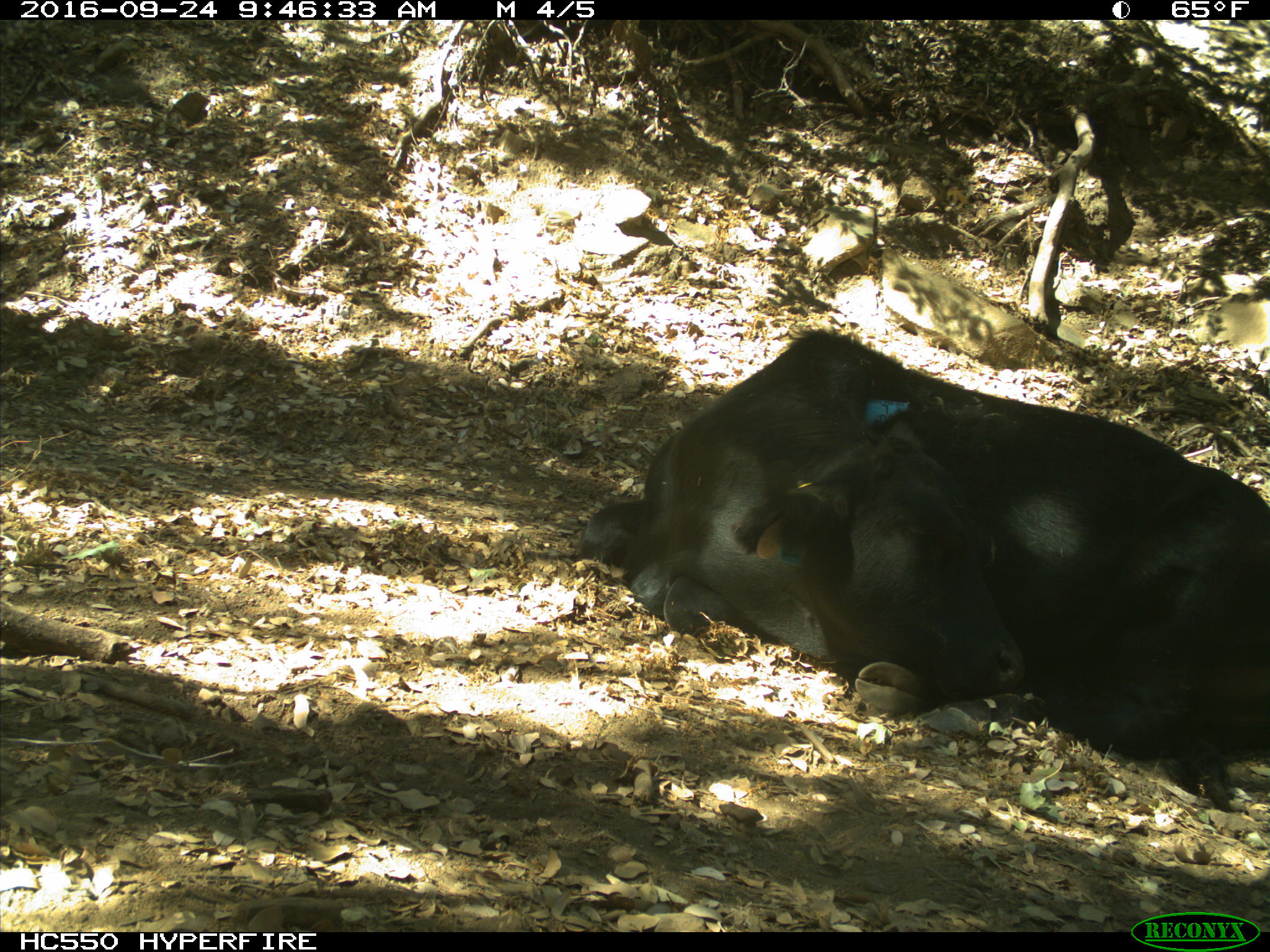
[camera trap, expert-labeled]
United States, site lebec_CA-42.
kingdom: Animalia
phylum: Chordata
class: Mammalia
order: Artiodactyla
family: Bovidae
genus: Bos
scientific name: Bos taurus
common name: domestic cow